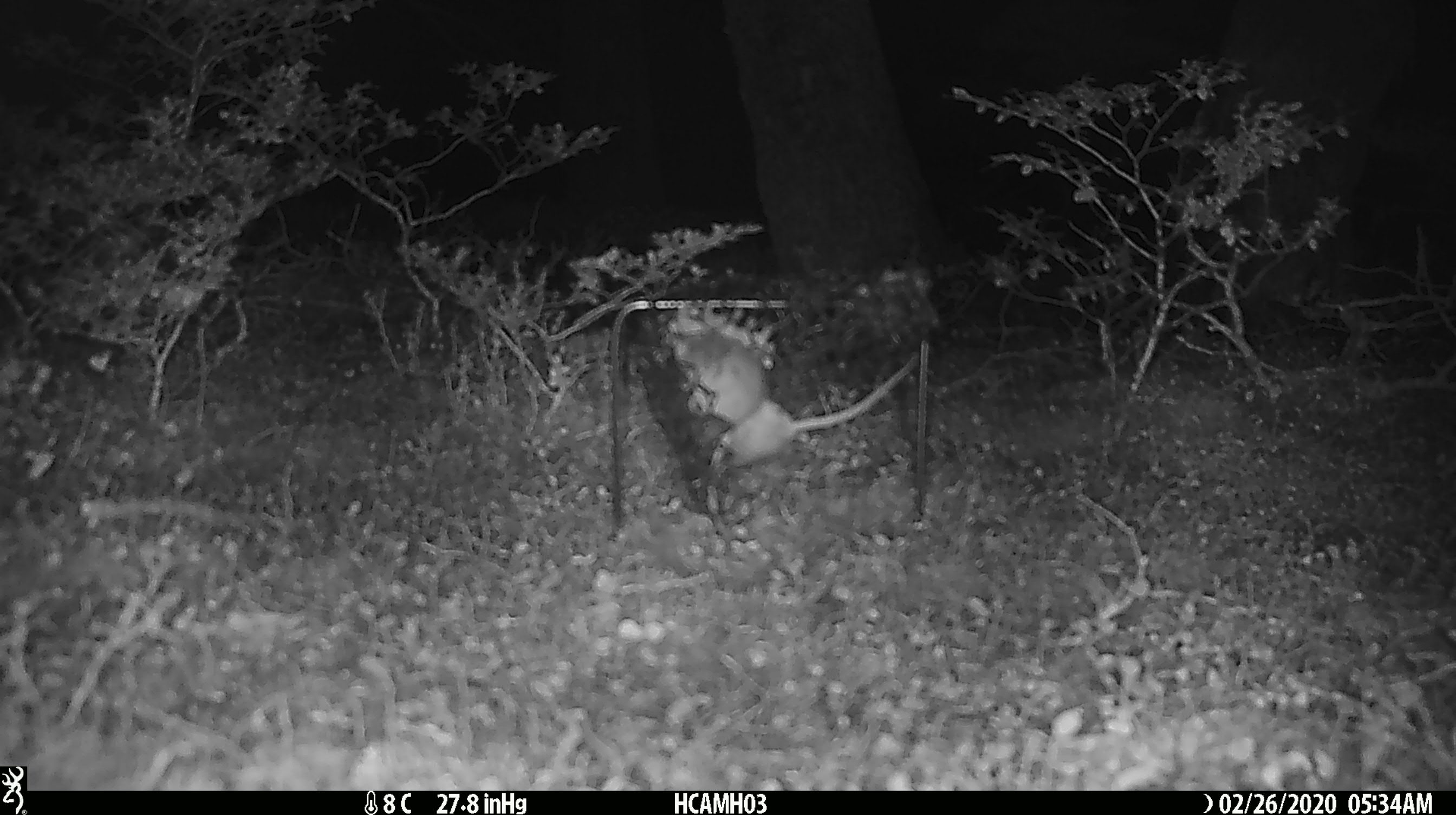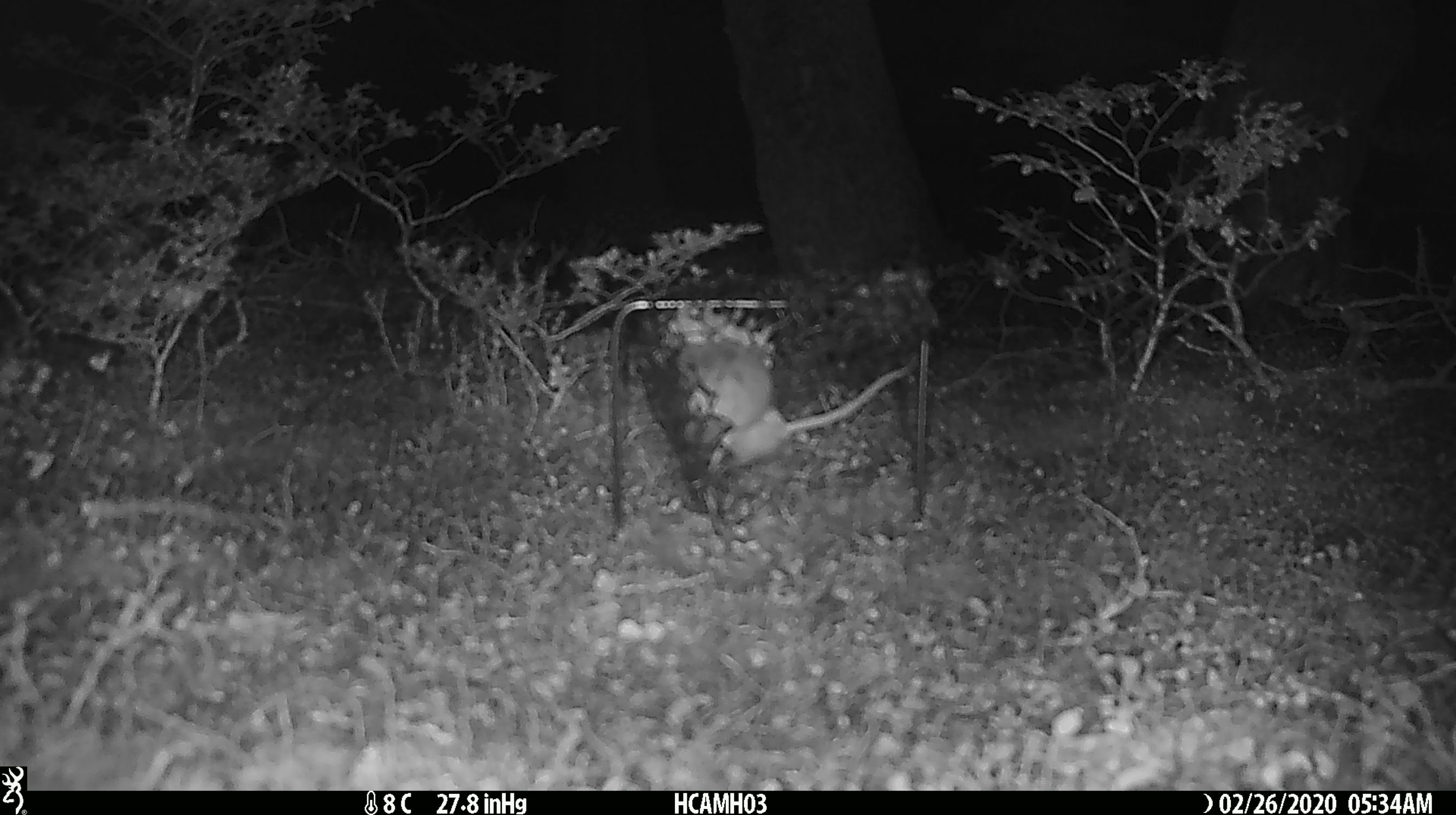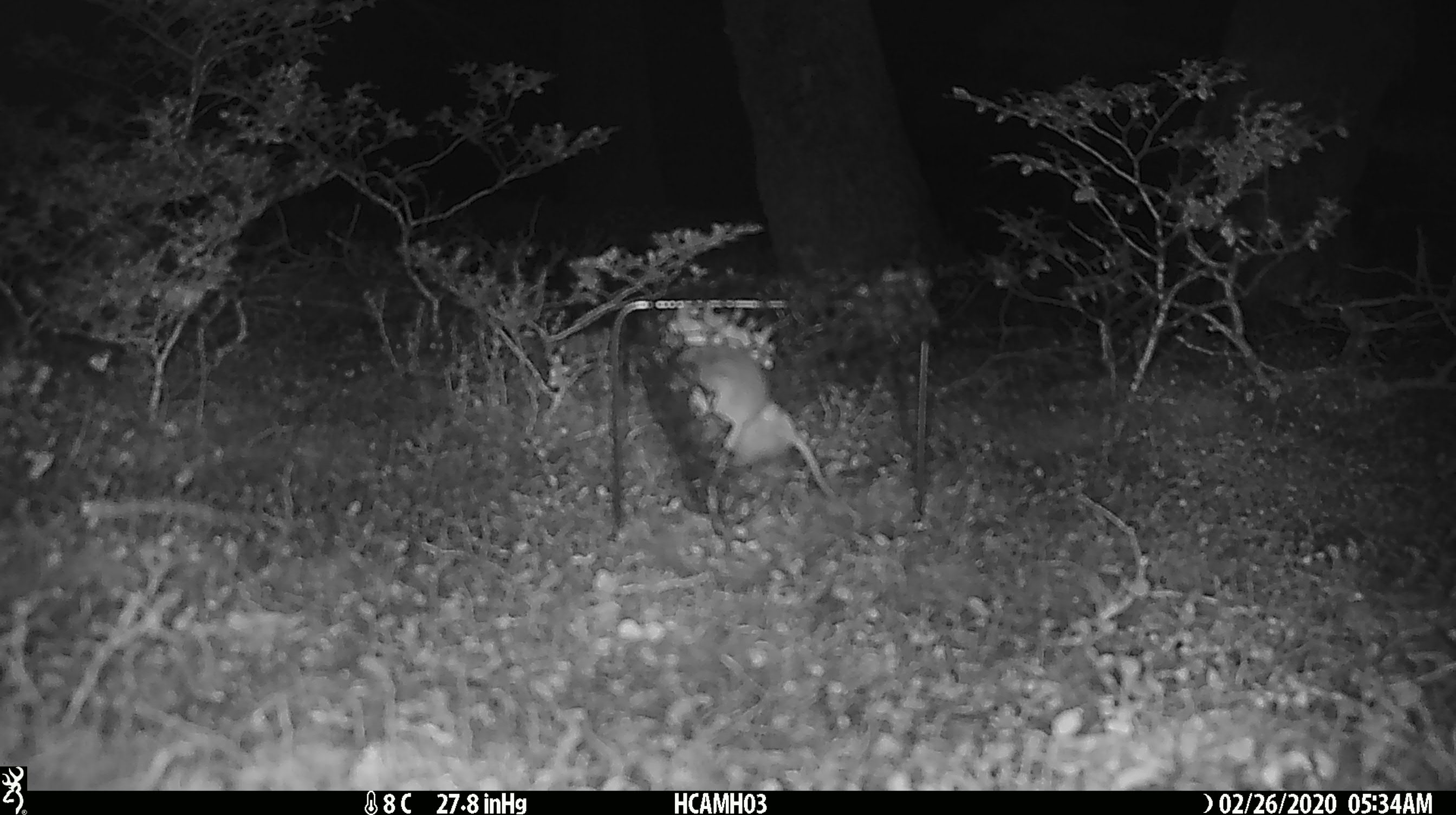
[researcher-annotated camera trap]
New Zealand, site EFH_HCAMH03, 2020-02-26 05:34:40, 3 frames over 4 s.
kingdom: Animalia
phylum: Chordata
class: Mammalia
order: Rodentia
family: Muridae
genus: Mus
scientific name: Mus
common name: mouse